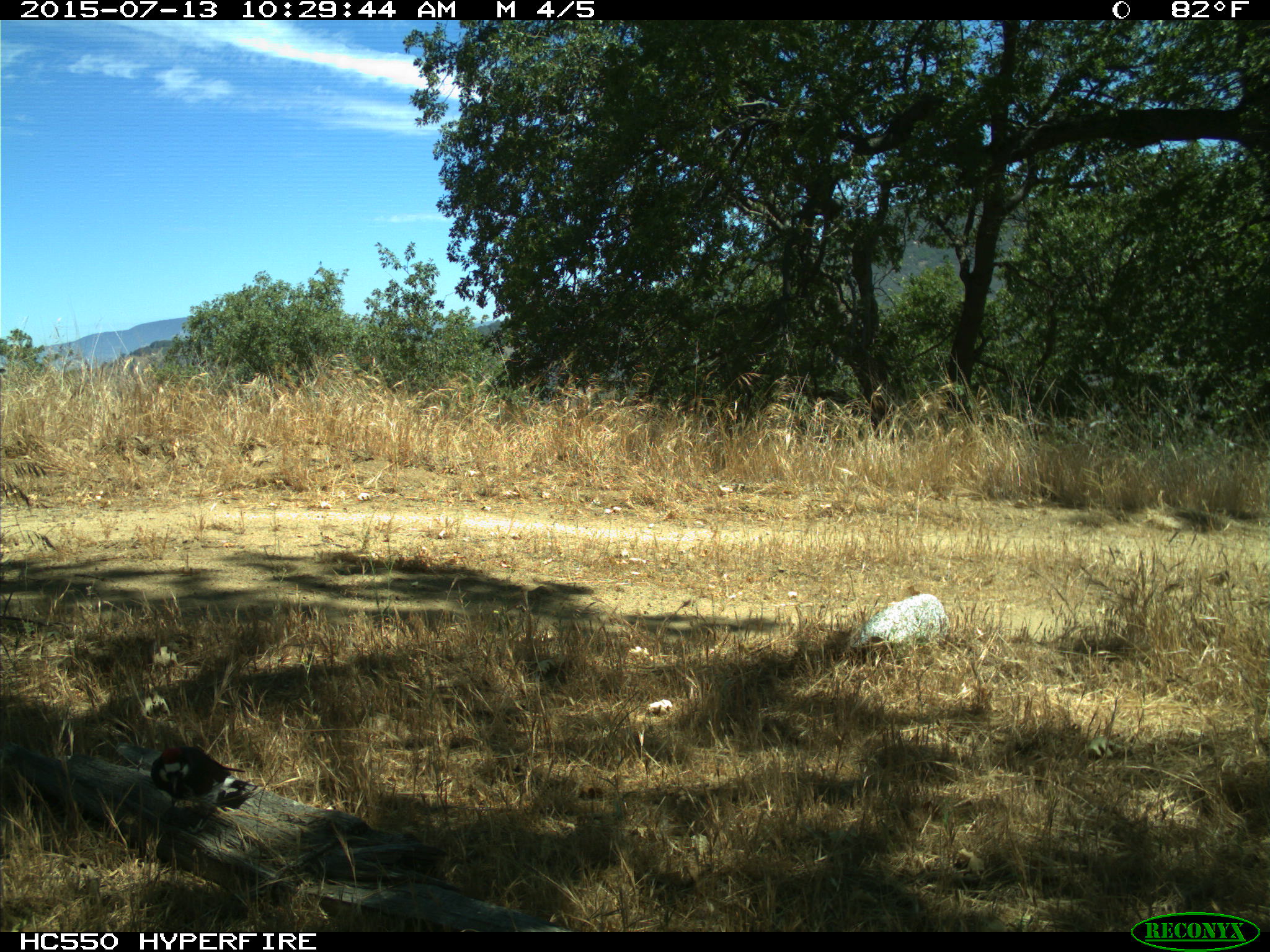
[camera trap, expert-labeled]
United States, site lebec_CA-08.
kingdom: Animalia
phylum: Chordata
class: Aves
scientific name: Aves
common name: birds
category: unidentified bird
Unidentified bird (birds) (Aves).